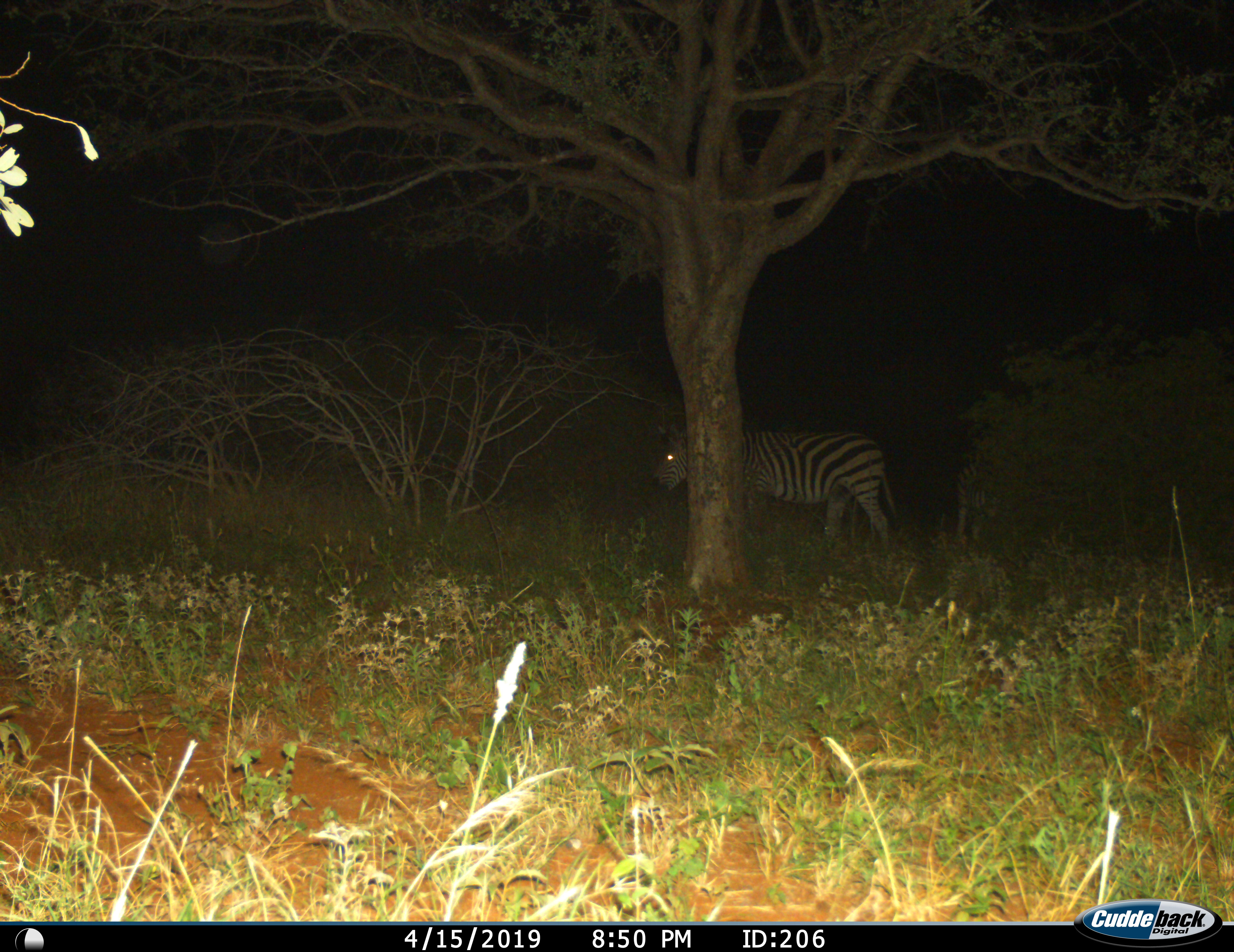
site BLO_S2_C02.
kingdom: Animalia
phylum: Chordata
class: Mammalia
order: Perissodactyla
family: Equidae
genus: Equus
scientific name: Equus quagga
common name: plains zebra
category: zebraplains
Zebraplains (plains zebra) (Equus quagga), count 1. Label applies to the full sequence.